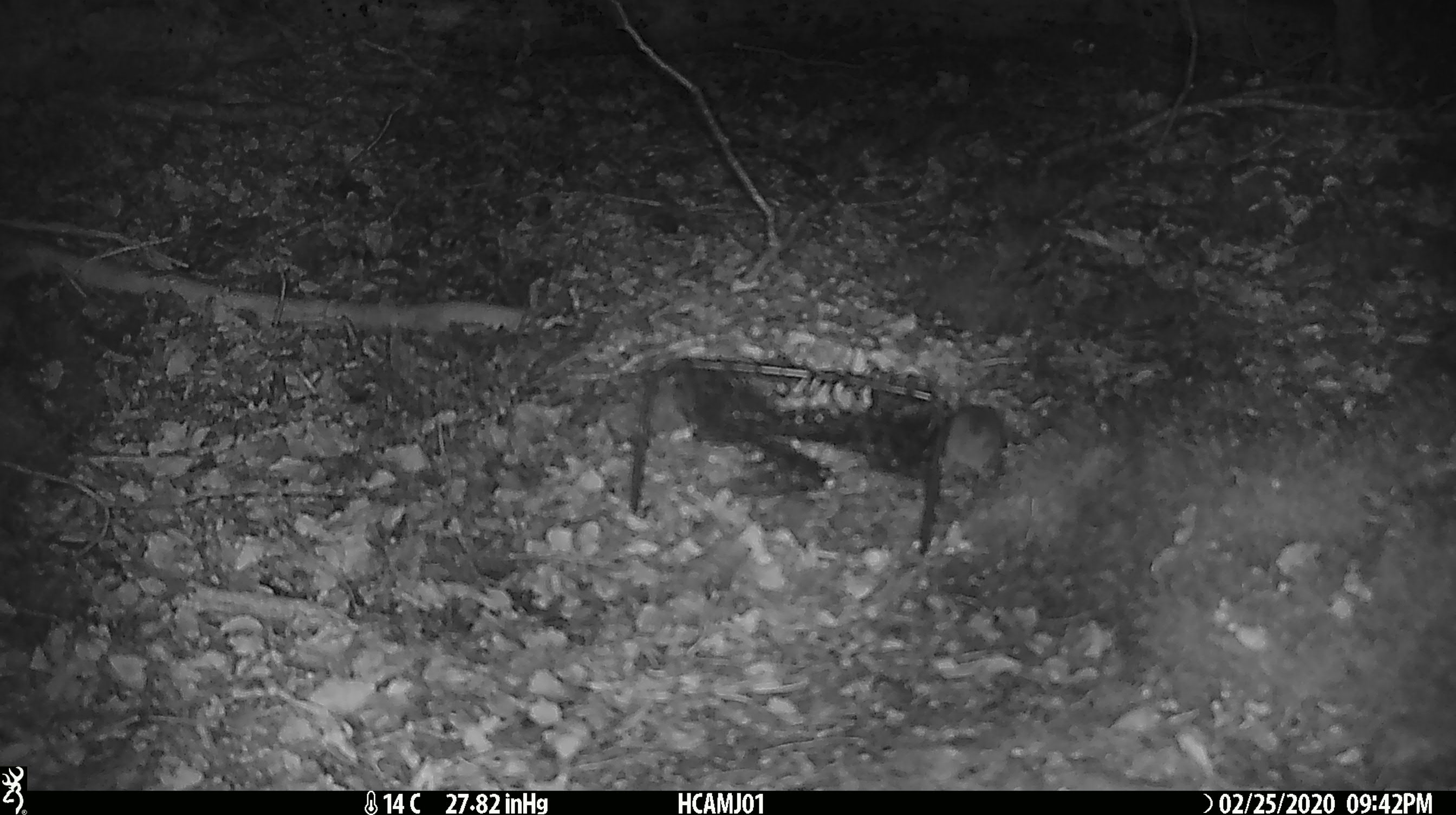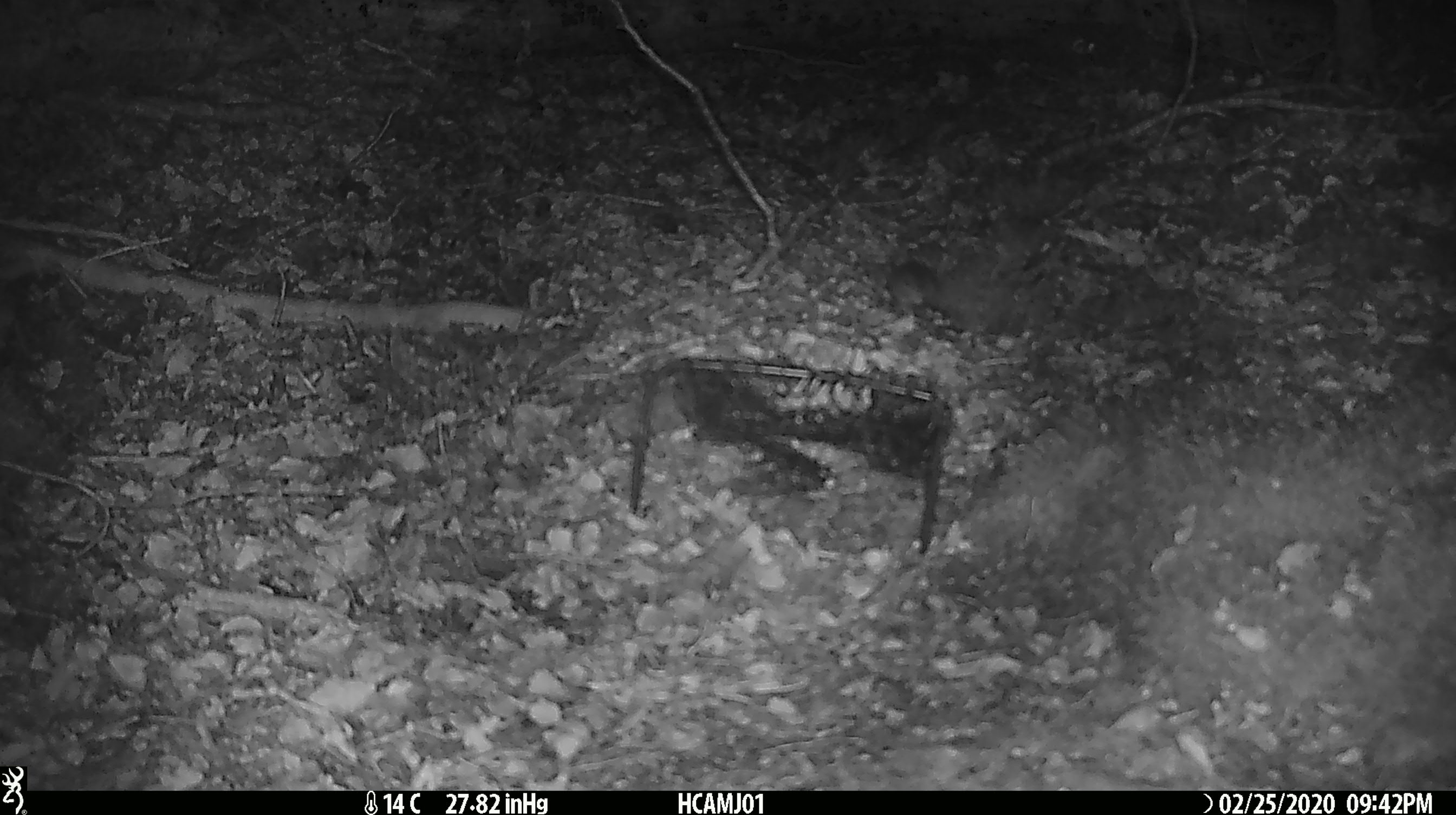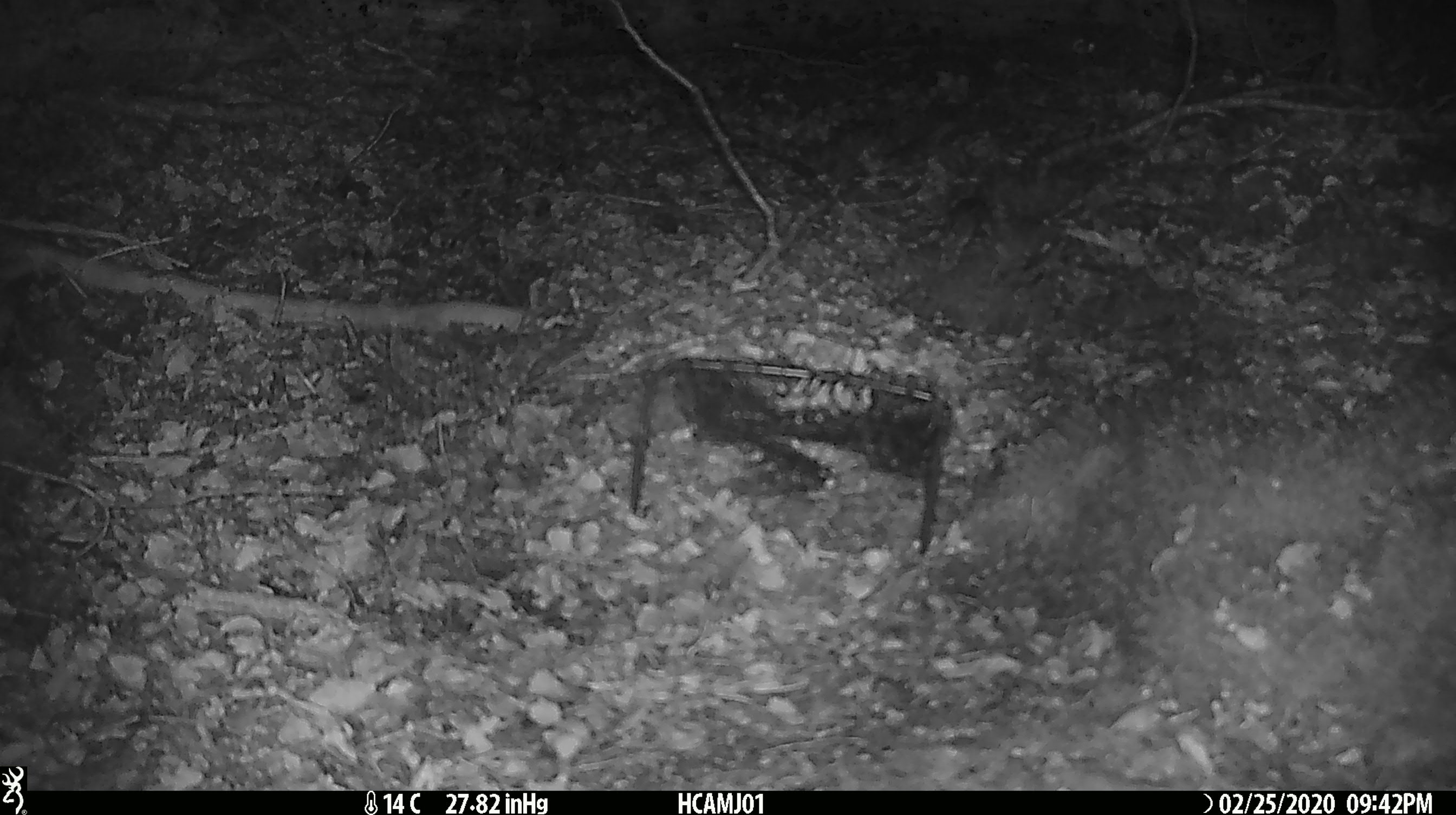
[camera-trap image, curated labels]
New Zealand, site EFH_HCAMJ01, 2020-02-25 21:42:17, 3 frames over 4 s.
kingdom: Animalia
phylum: Chordata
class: Mammalia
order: Rodentia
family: Muridae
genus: Mus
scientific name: Mus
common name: mouse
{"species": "mouse (Mus)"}